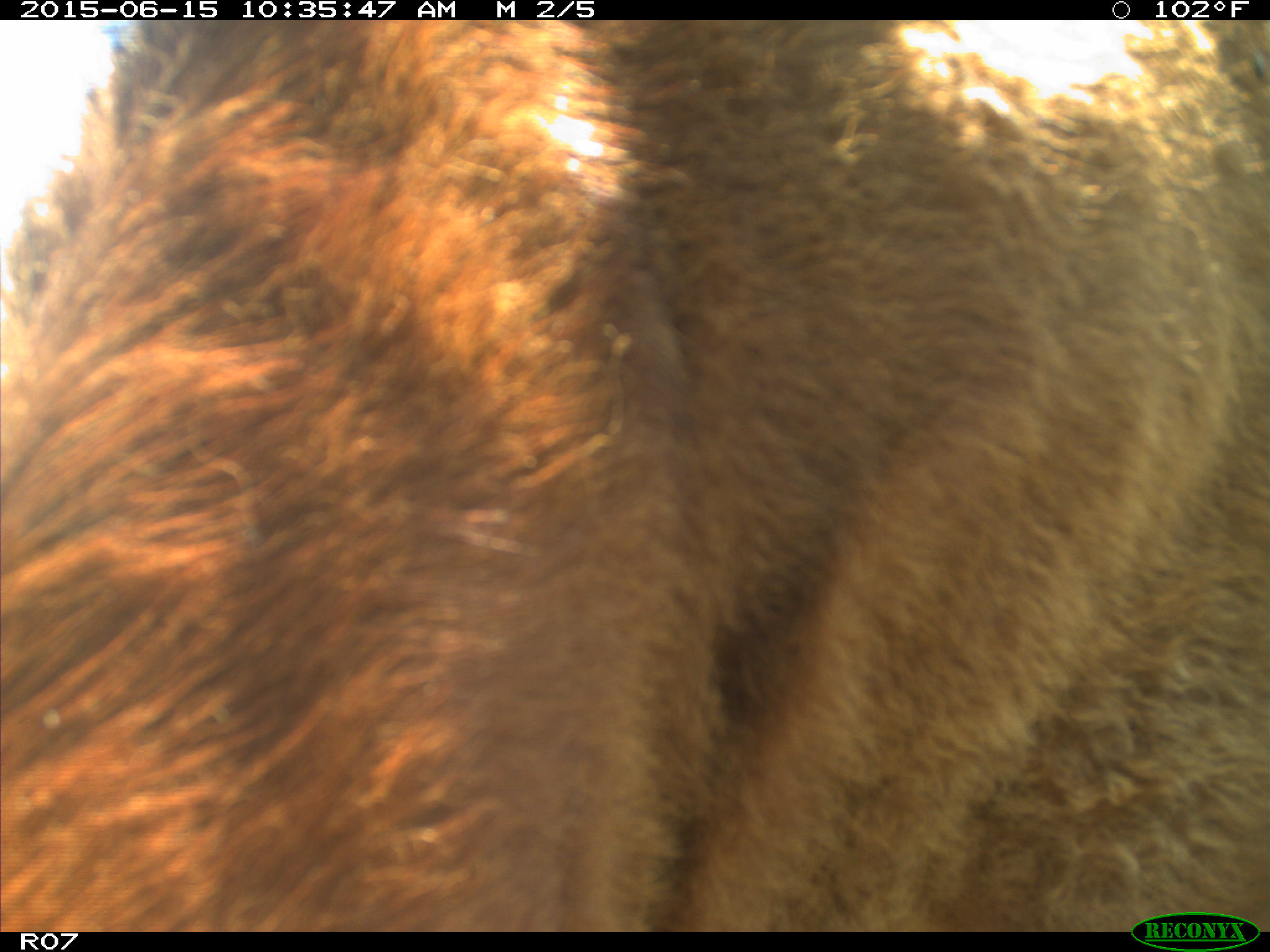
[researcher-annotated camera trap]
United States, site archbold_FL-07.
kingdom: Animalia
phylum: Chordata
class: Mammalia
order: Artiodactyla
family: Bovidae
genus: Bos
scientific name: Bos taurus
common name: domestic cow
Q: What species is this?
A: Bos taurus (domestic cow).